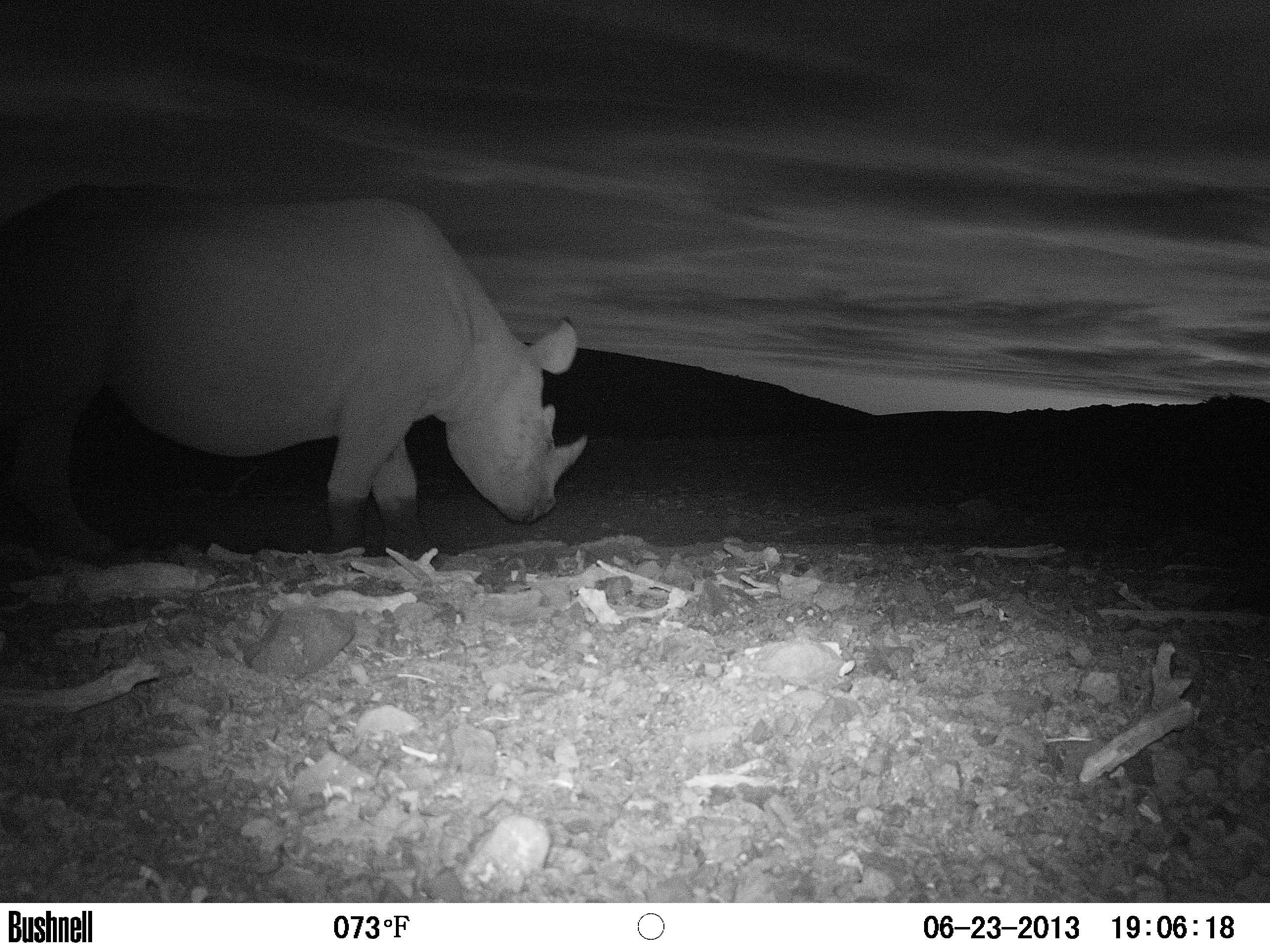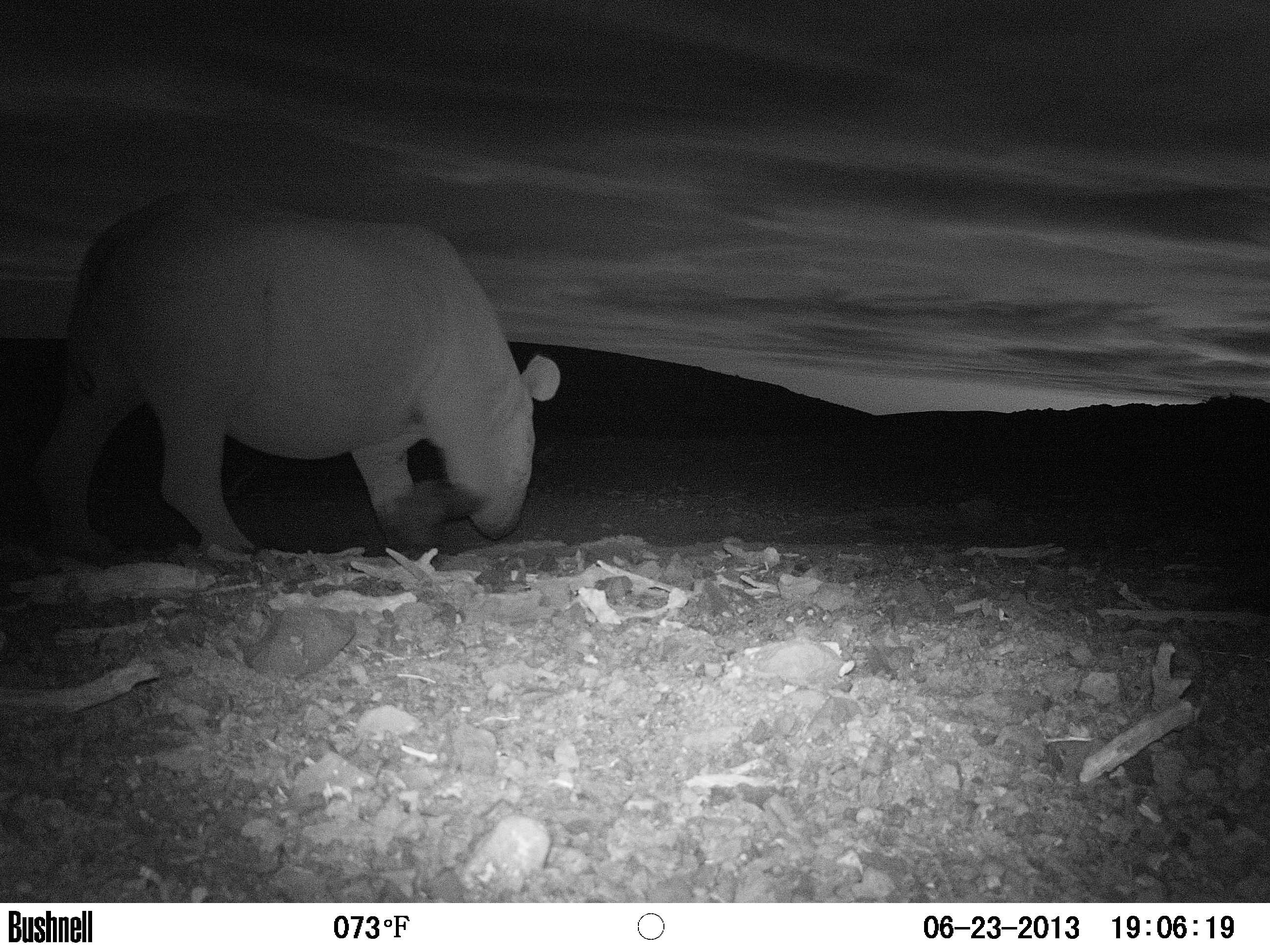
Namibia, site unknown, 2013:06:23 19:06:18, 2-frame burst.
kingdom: Animalia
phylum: Chordata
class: Mammalia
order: Perissodactyla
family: Rhinocerotidae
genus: Diceros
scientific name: Diceros bicornis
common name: black rhinoceros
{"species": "Diceros bicornis (black rhinoceros)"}